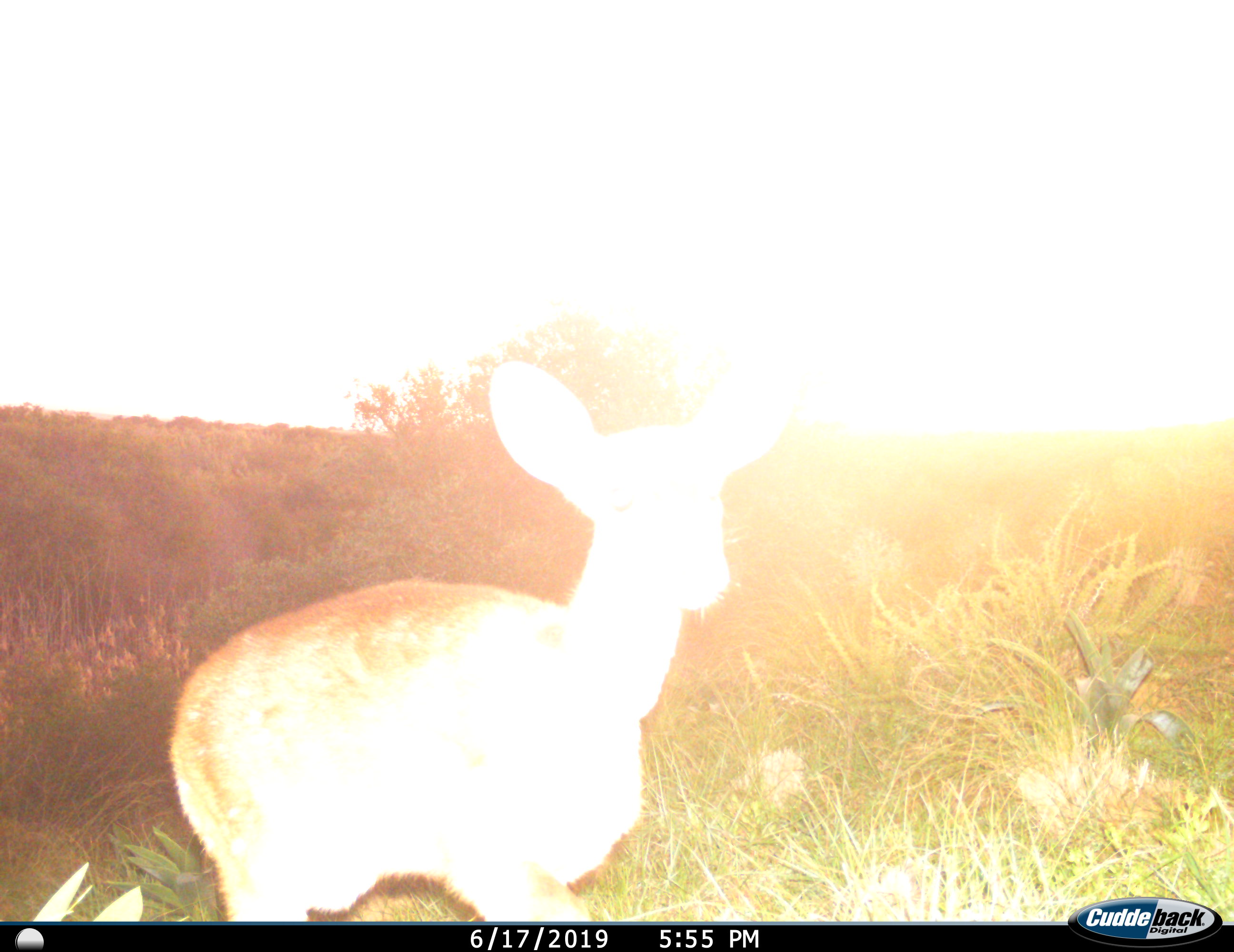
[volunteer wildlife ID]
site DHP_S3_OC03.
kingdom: Animalia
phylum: Chordata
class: Mammalia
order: Artiodactyla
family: Bovidae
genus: Raphicerus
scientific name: Raphicerus campestris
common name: steenbok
Steenbok (Raphicerus campestris), count 1. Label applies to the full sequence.